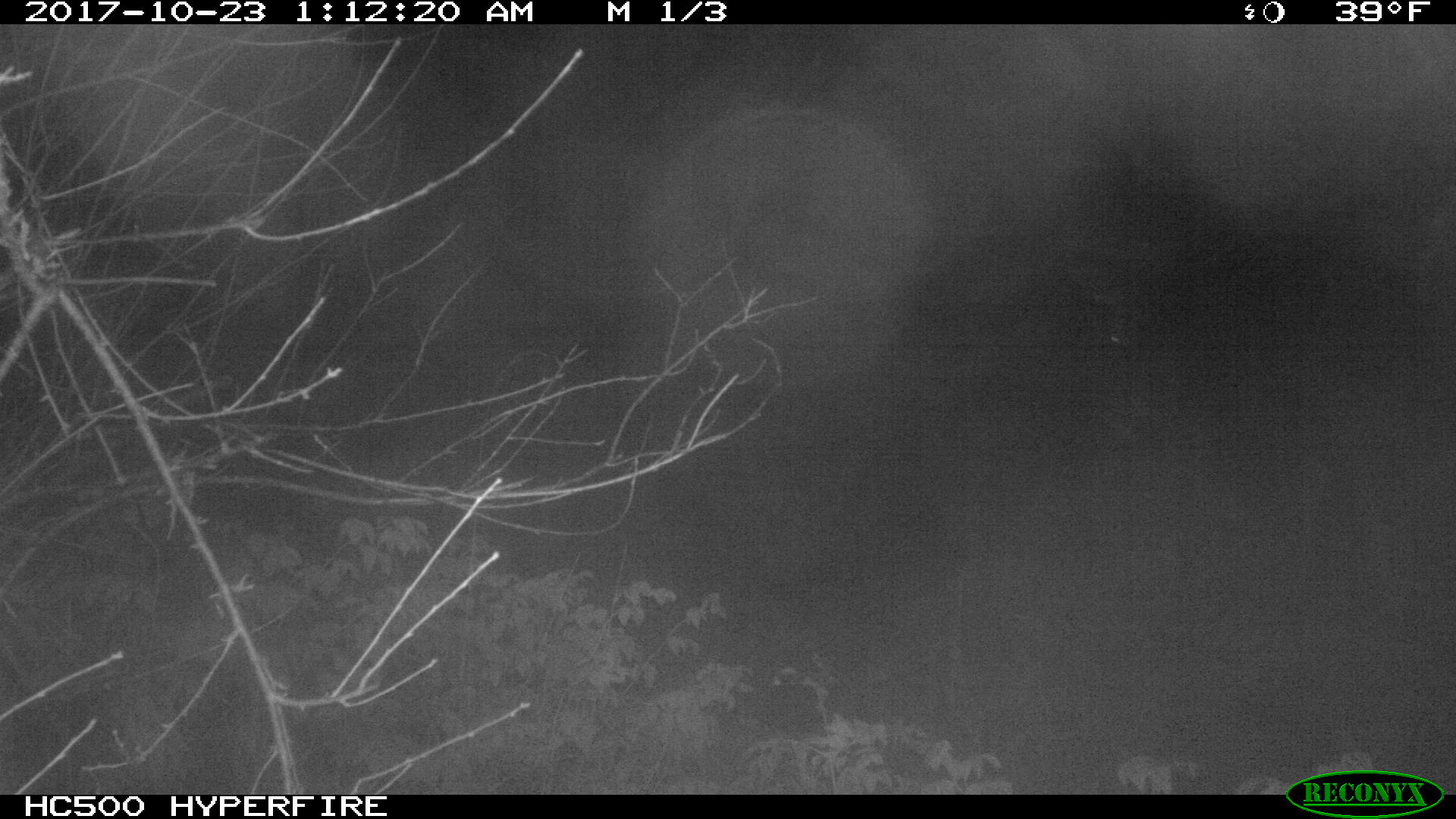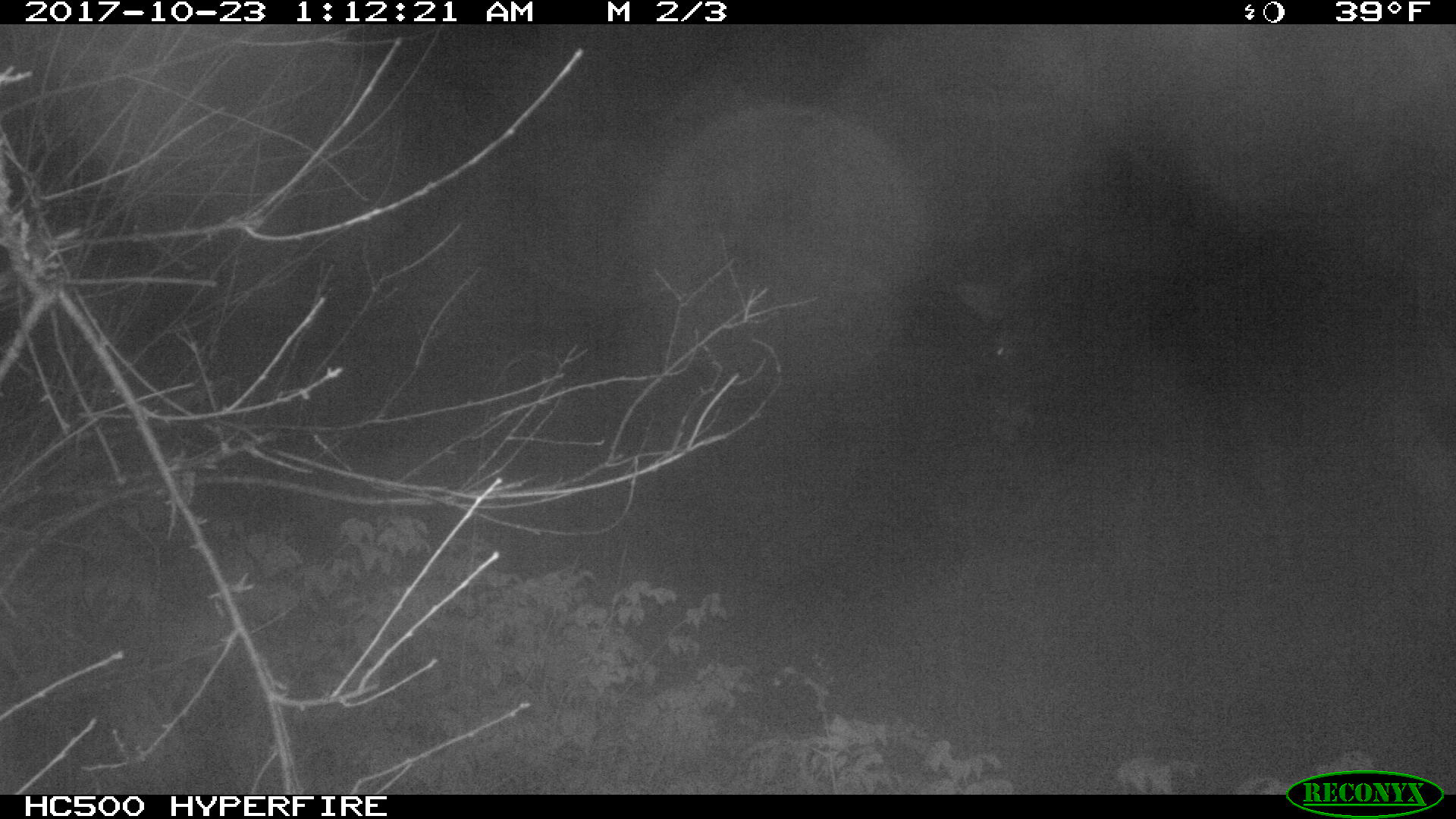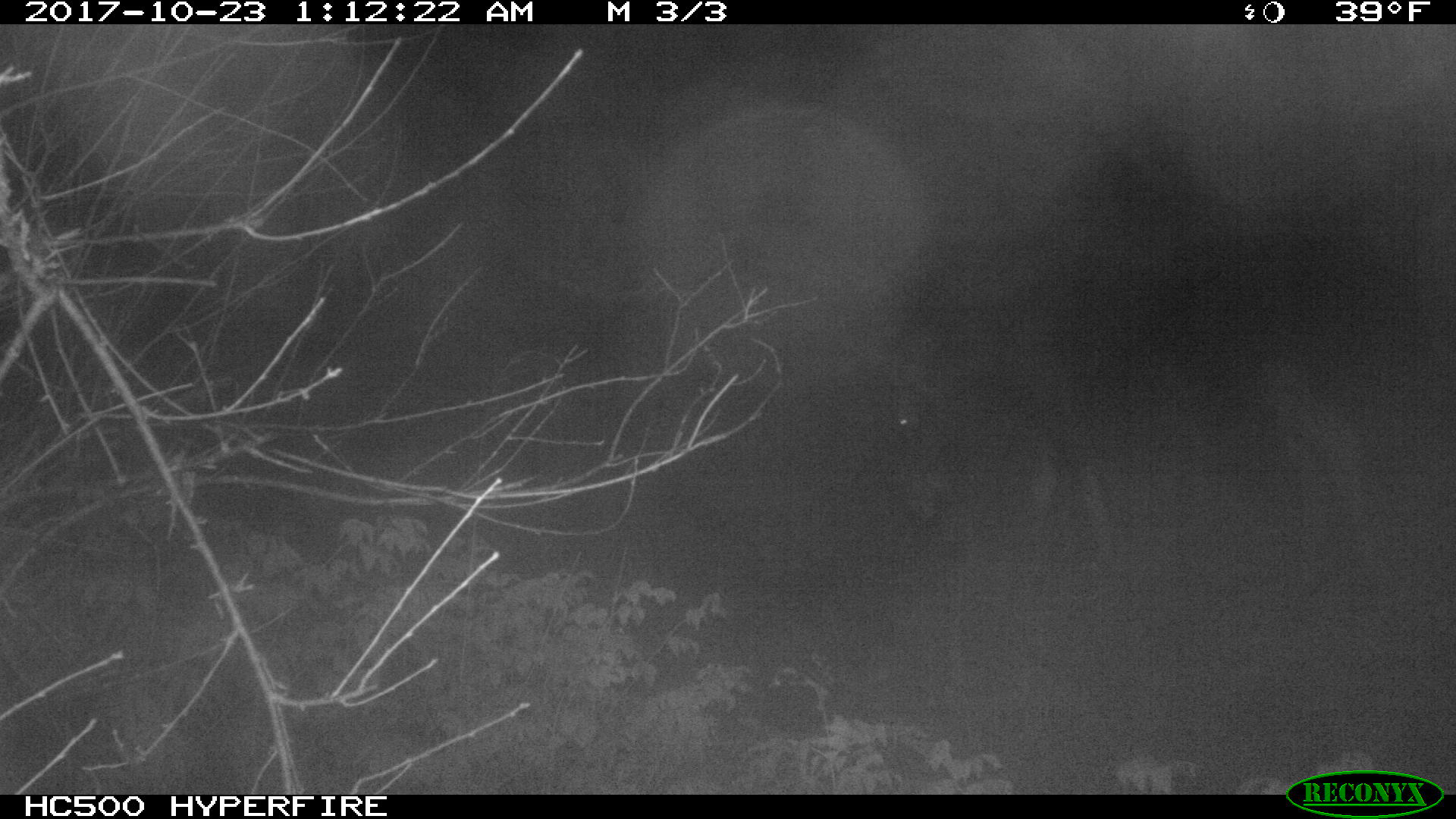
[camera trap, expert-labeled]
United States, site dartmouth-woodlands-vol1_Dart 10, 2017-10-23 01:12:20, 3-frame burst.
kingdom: Animalia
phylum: Chordata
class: Mammalia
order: Artiodactyla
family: Cervidae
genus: Alces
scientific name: Alces alces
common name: moose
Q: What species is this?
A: Moose (Alces alces).